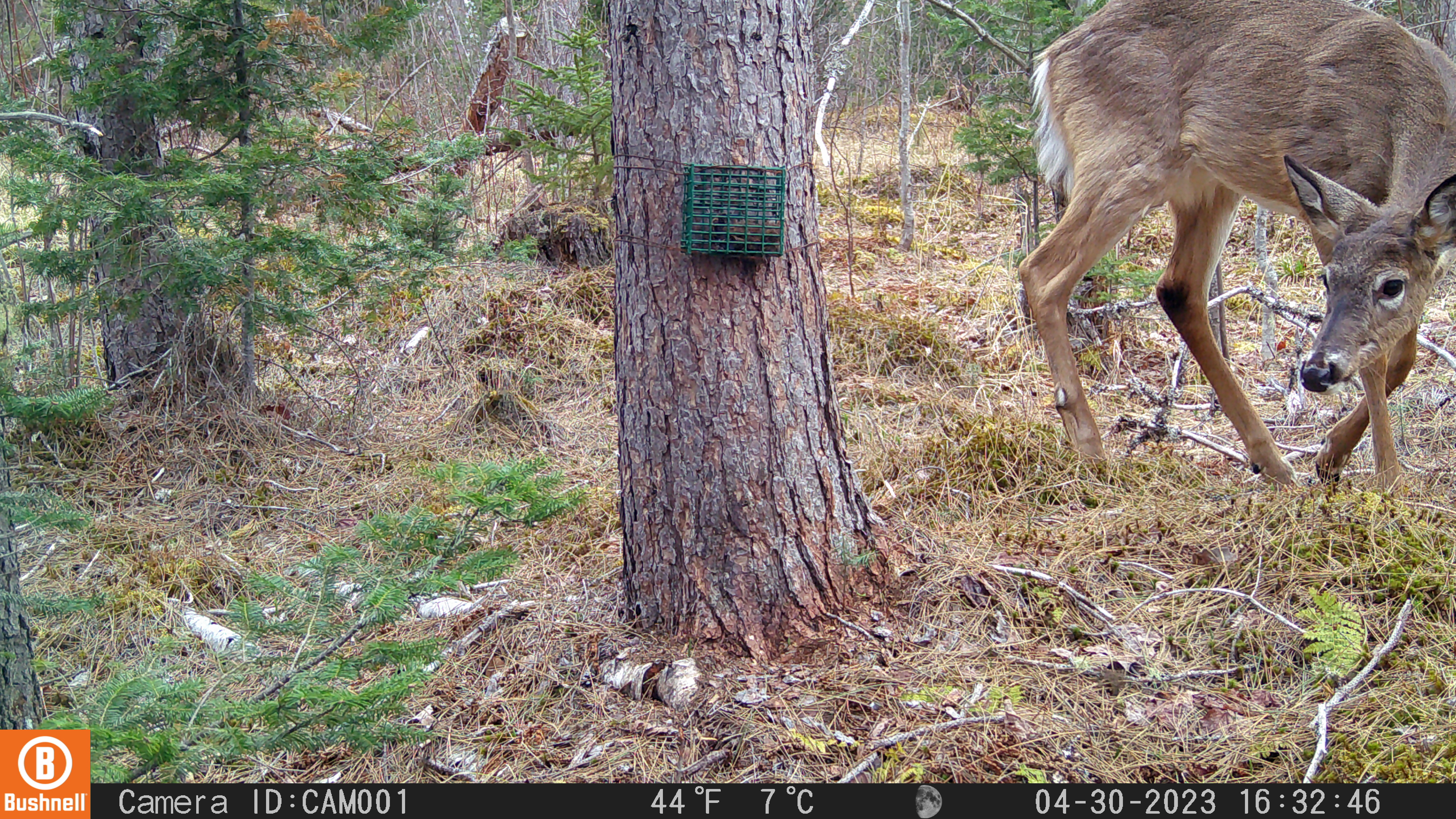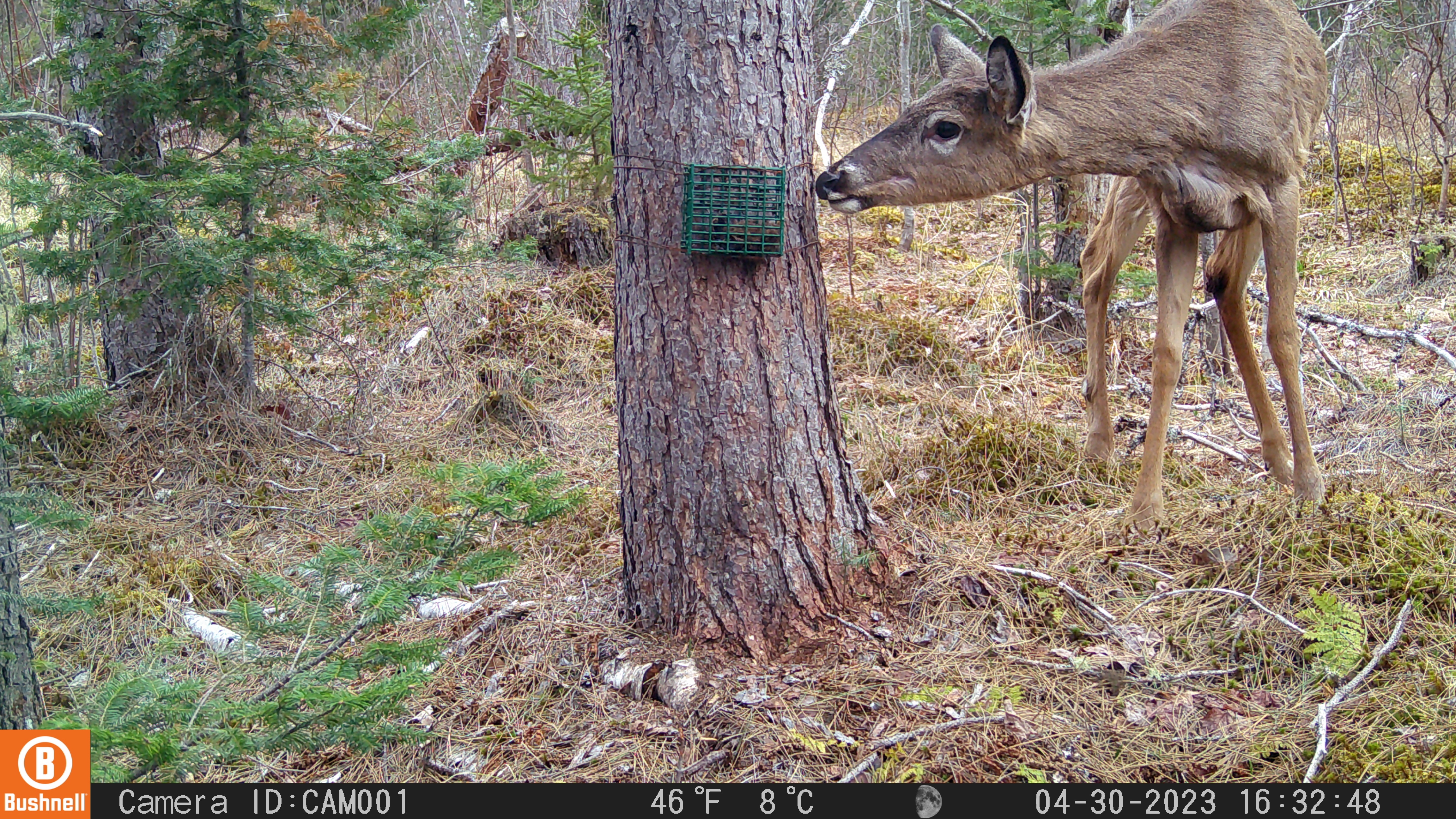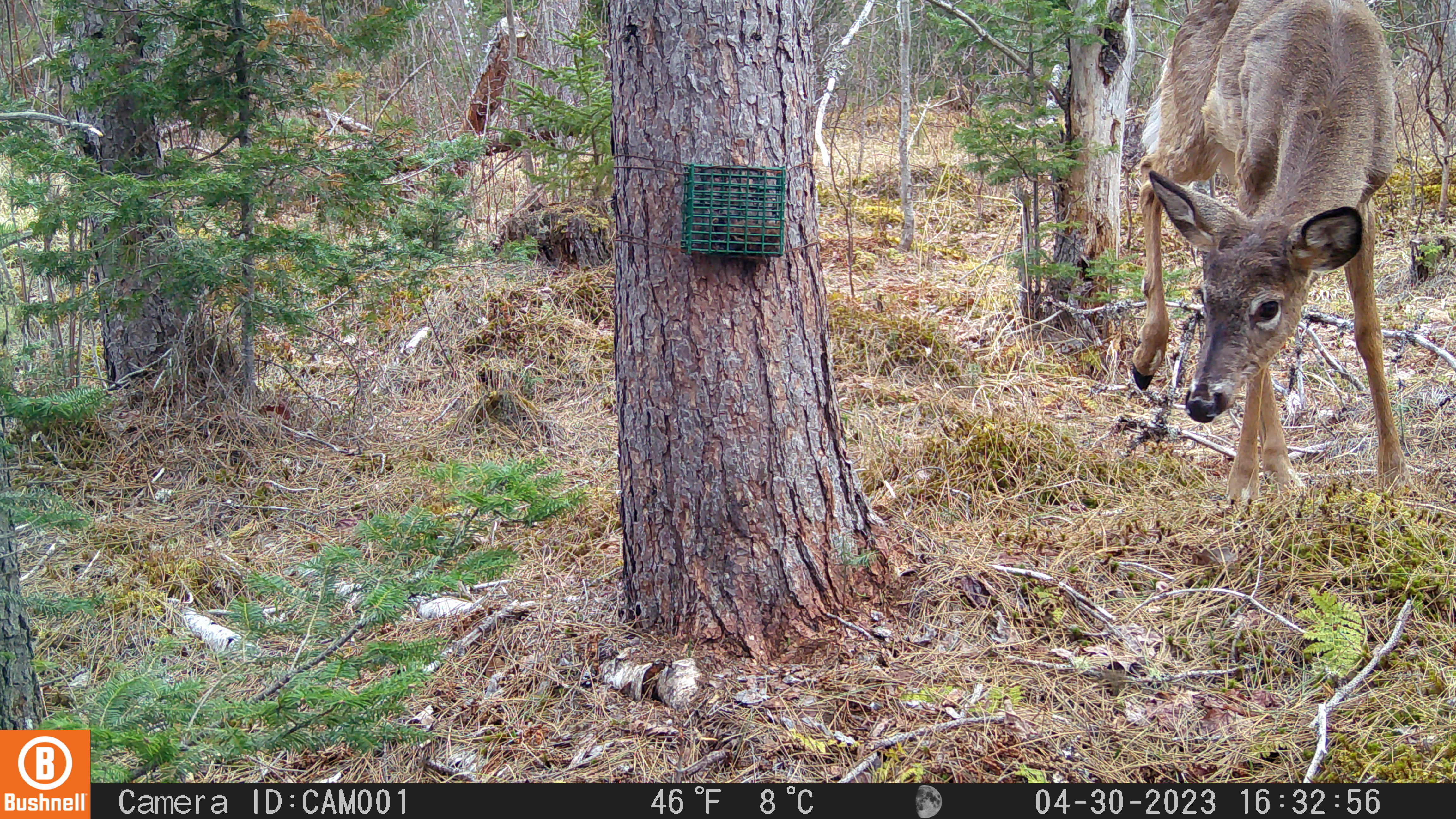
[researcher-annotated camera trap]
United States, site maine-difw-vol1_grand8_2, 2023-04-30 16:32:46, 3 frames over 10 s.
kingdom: Animalia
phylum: Chordata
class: Mammalia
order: Artiodactyla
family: Cervidae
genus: Odocoileus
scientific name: Odocoileus virginianus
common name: white-tailed deer